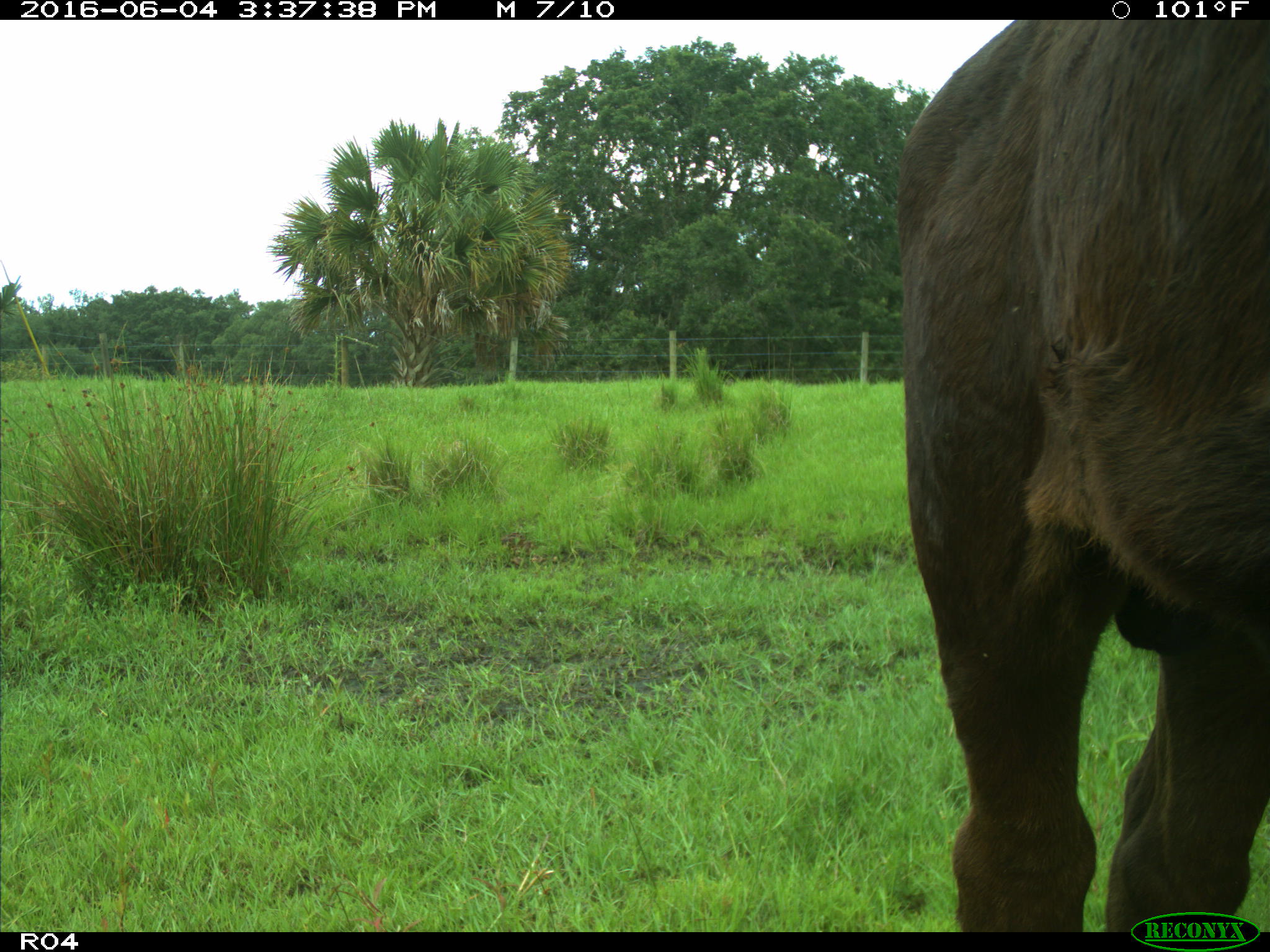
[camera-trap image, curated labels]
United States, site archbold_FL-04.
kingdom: Animalia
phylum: Chordata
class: Mammalia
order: Artiodactyla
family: Bovidae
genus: Bos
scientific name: Bos taurus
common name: domestic cow